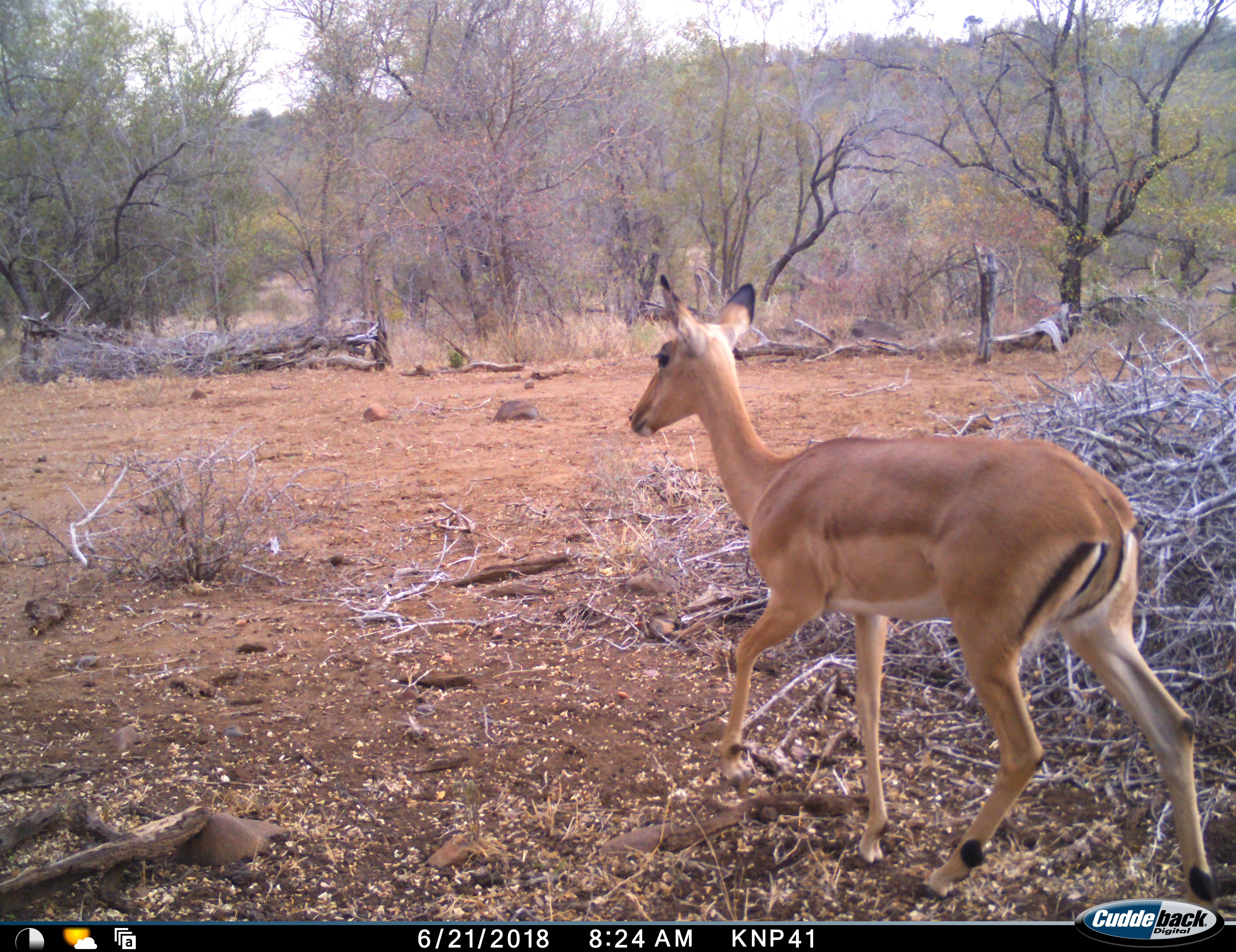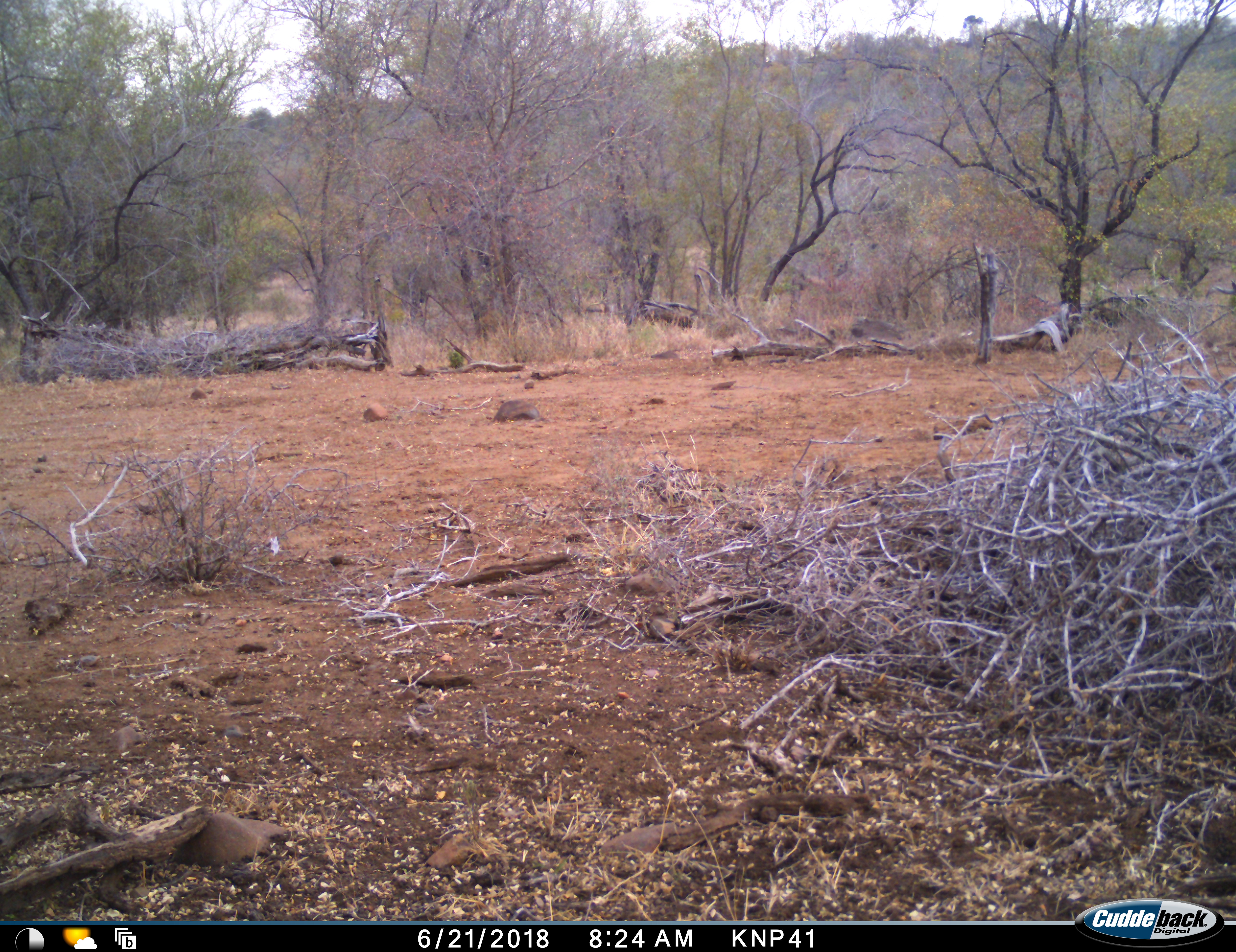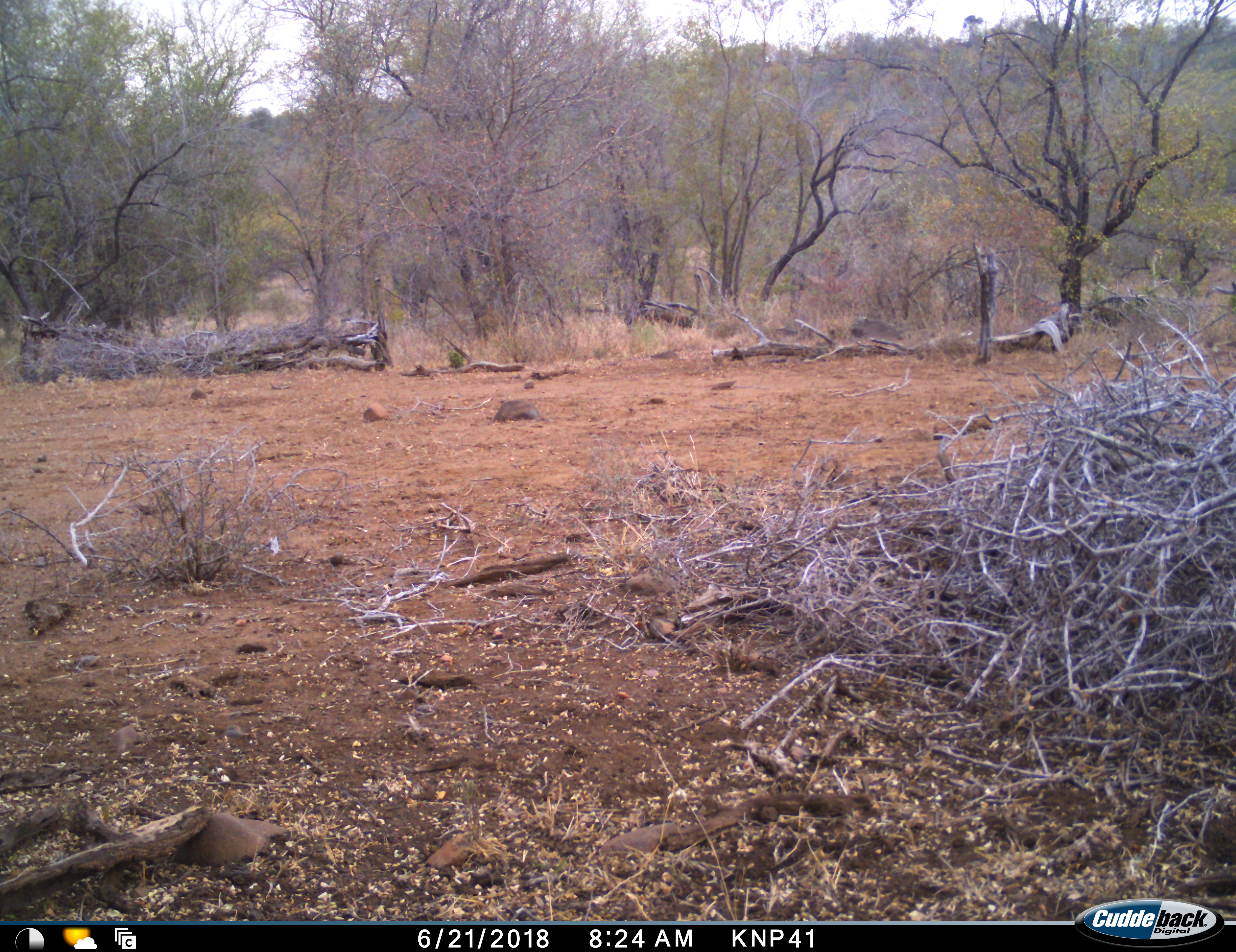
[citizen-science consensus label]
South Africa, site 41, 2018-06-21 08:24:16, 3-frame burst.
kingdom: Animalia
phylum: Chordata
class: Mammalia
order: Artiodactyla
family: Bovidae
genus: Aepyceros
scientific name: Aepyceros melampus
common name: impala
Impala (Aepyceros melampus), count 1. Behavior (volunteer vote fractions): standing 0%, resting 0%, moving 100%, interacting 0%. Young present (vote fraction): 0%. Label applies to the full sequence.